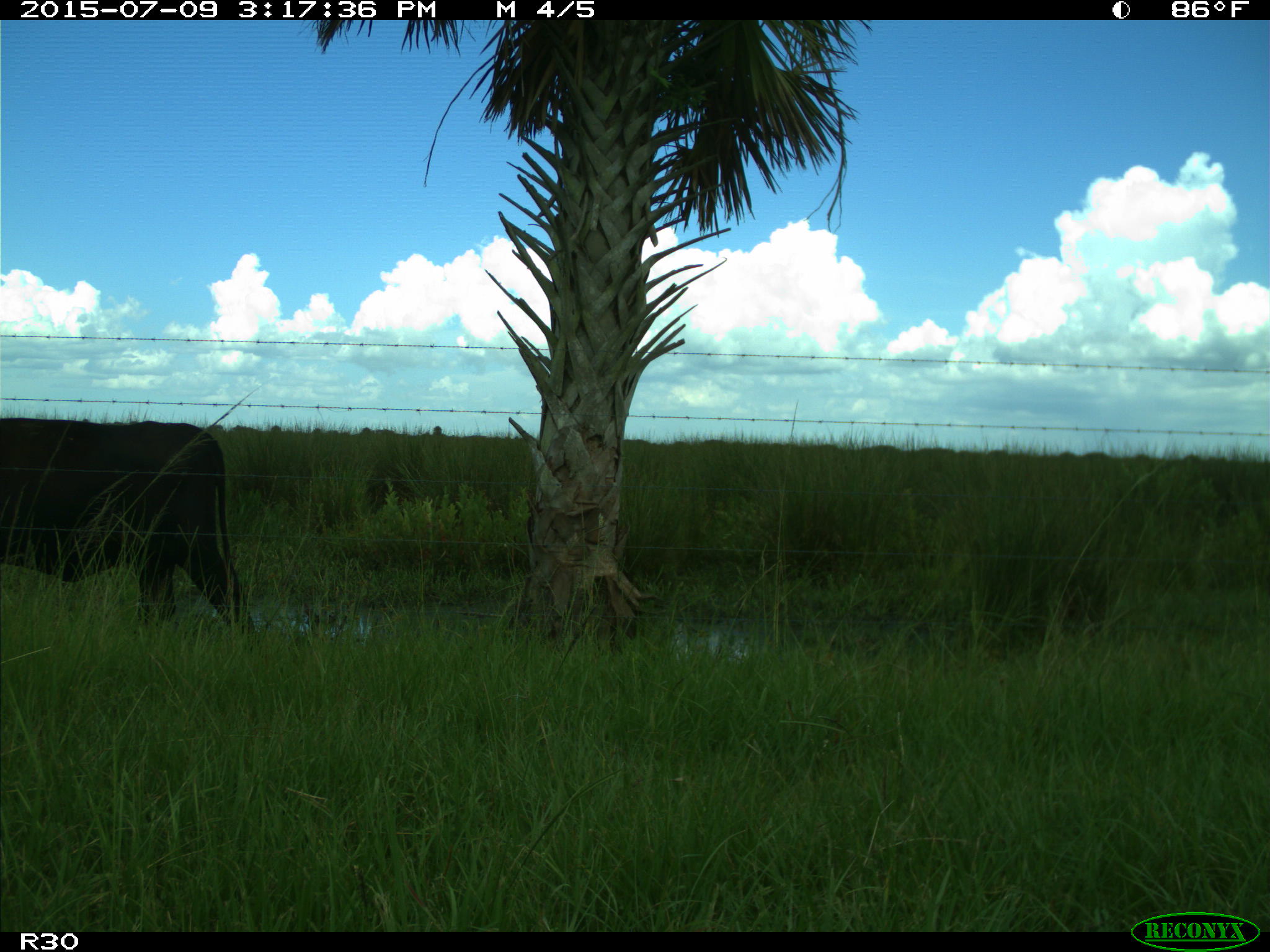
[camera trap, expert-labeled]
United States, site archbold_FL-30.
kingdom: Animalia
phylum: Chordata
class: Mammalia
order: Artiodactyla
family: Bovidae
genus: Bos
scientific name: Bos taurus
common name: domestic cow